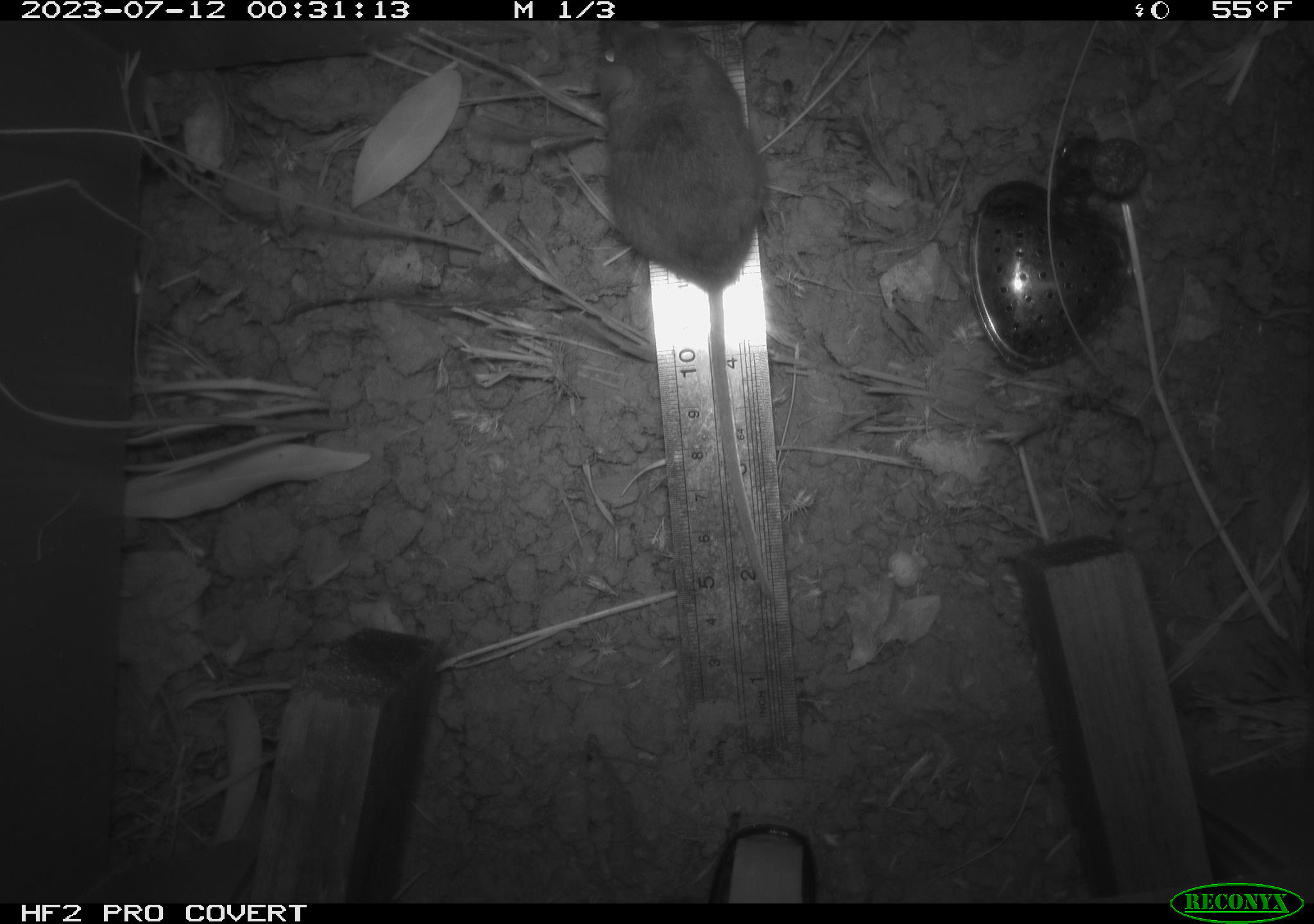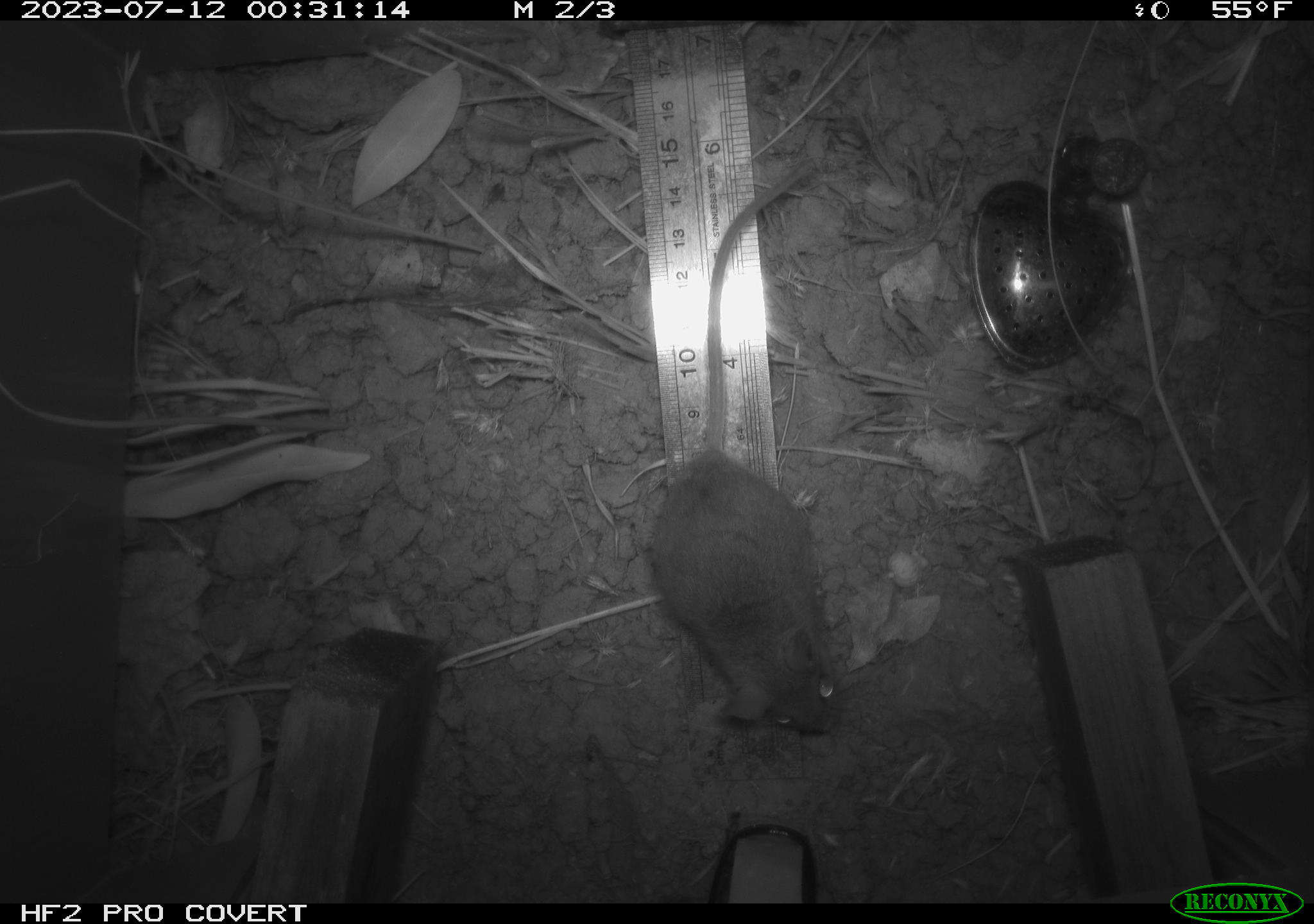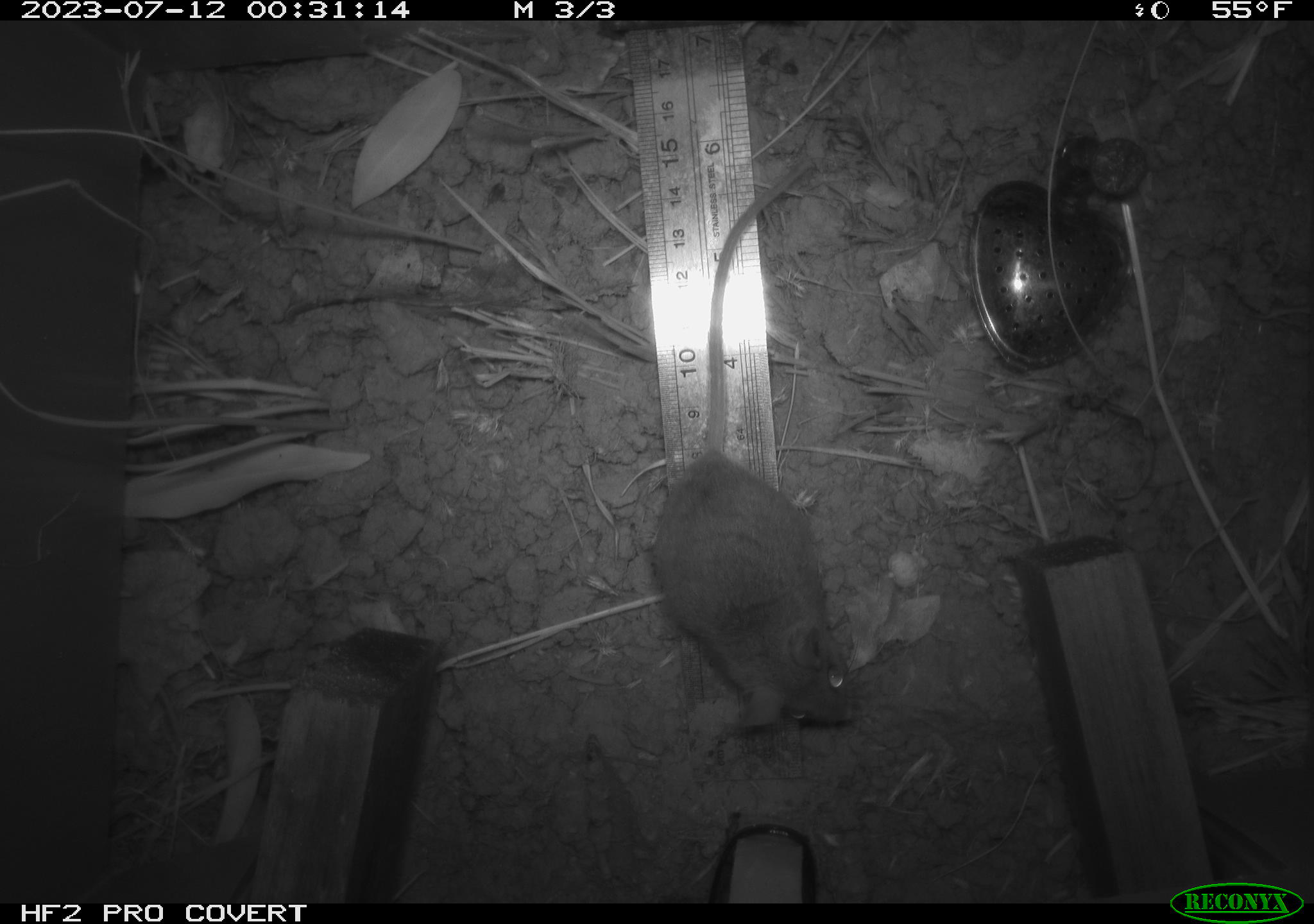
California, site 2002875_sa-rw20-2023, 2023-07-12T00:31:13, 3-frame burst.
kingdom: Animalia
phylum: Chordata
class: Mammalia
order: Rodentia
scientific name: Rodentia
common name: mouse species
Mouse species (Rodentia).